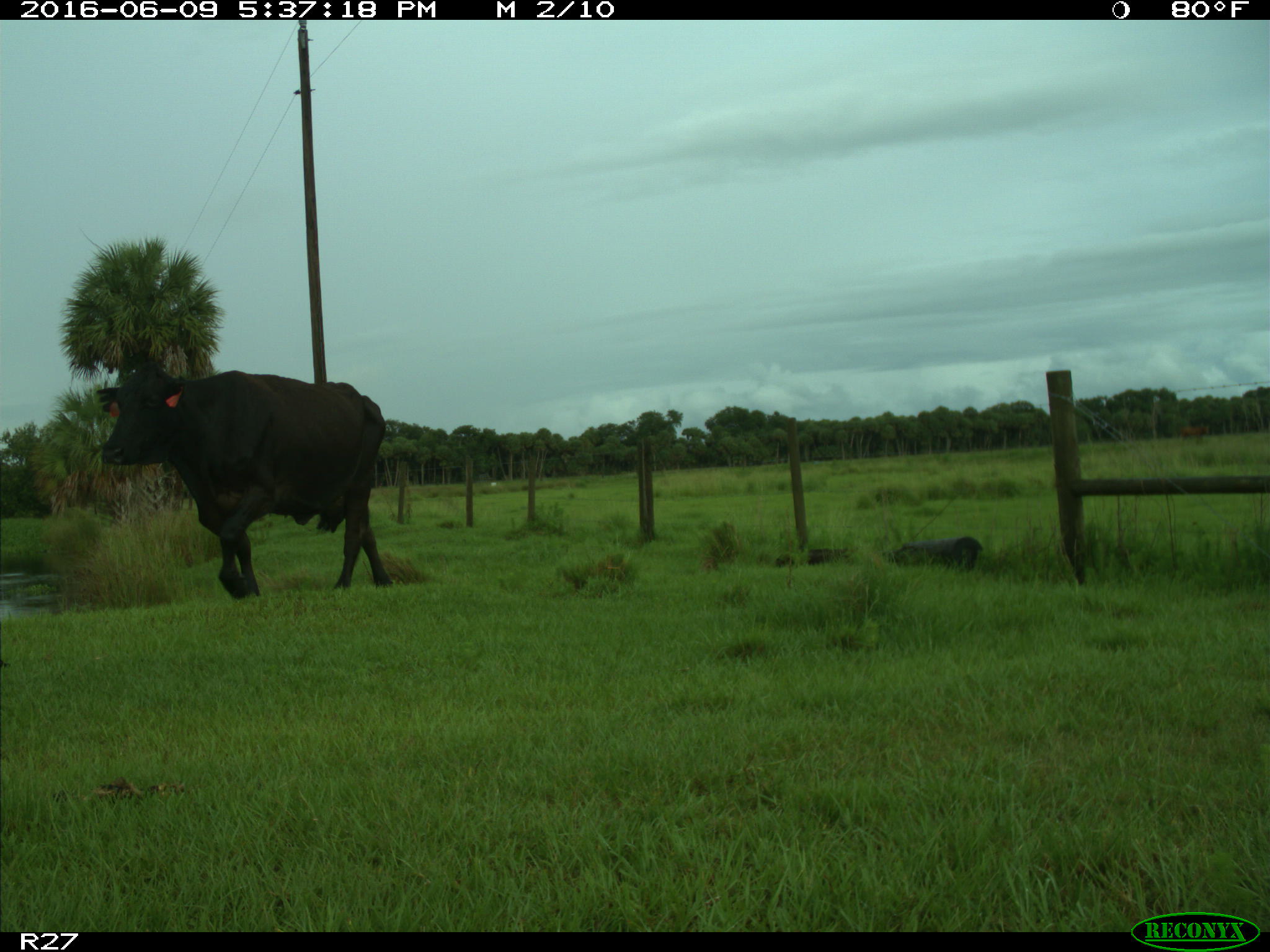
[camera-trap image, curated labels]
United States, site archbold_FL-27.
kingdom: Animalia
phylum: Chordata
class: Mammalia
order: Artiodactyla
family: Bovidae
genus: Bos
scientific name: Bos taurus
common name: domestic cow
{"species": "Bos taurus (domestic cow)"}